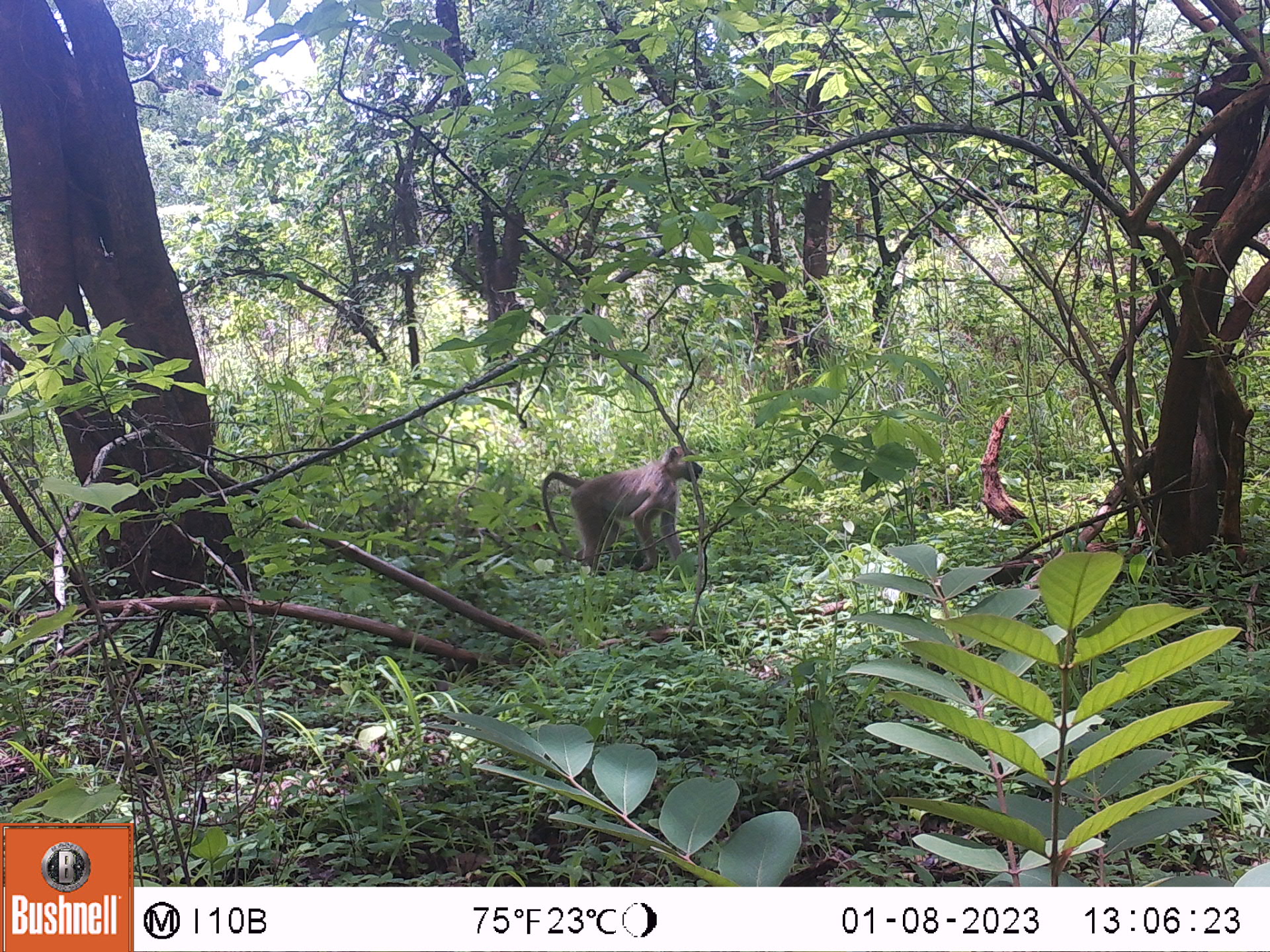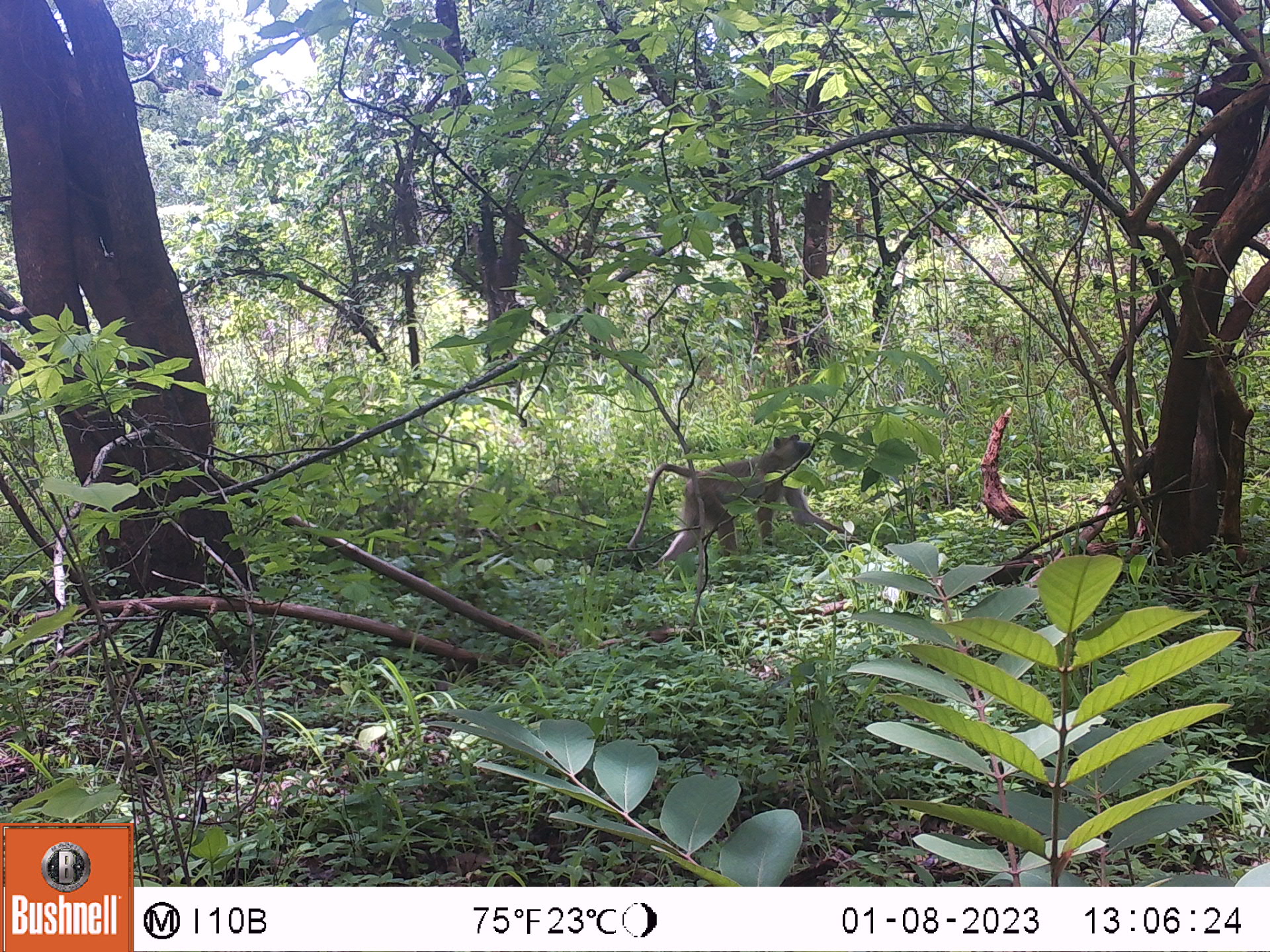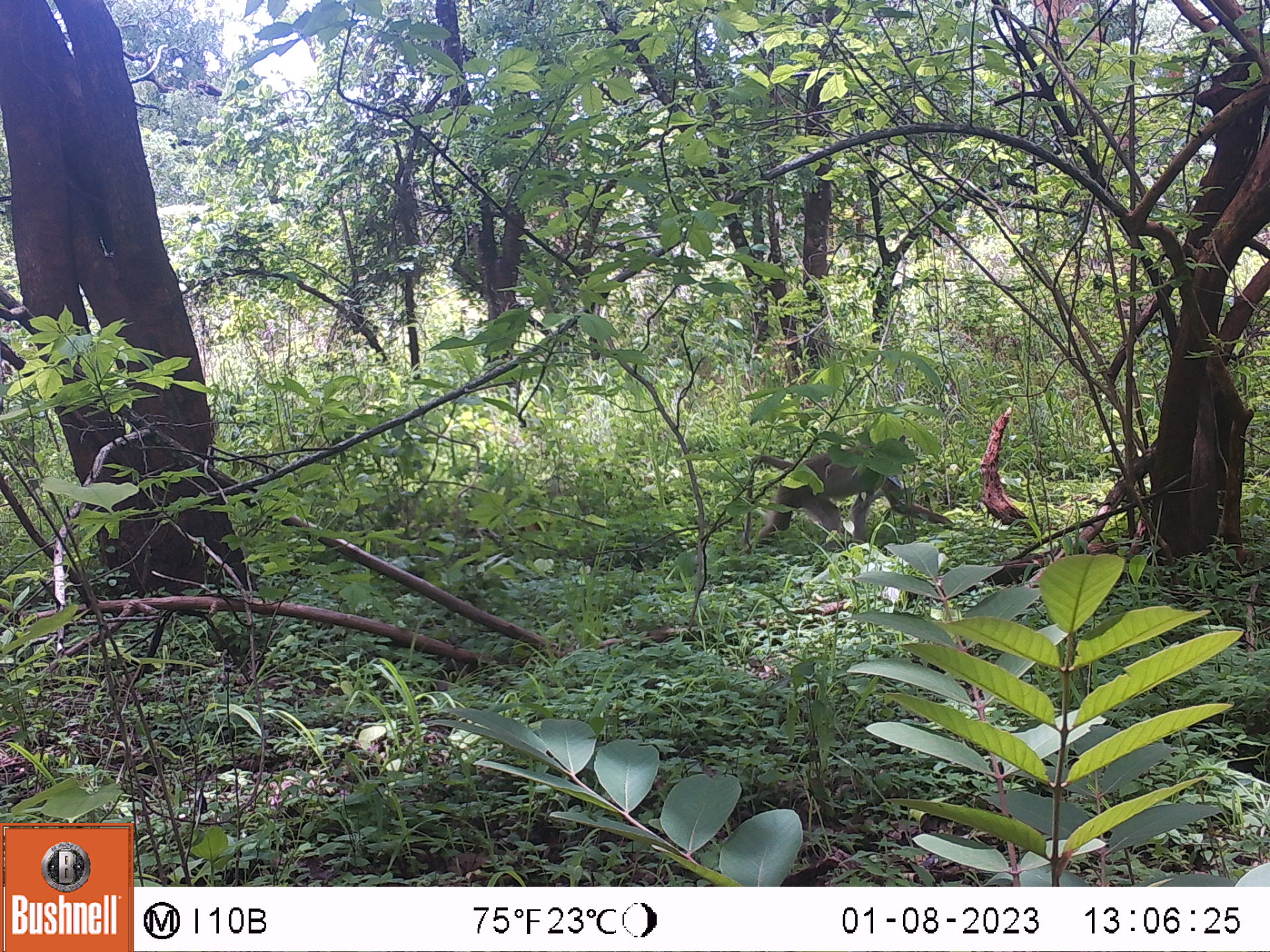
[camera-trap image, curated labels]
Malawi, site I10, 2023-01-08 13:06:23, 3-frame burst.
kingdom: Animalia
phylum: Chordata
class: Mammalia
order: Primates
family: Cercopithecidae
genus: Papio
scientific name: Papio cynocephalus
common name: yellow baboon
Yellow baboon (Papio cynocephalus), count 1.